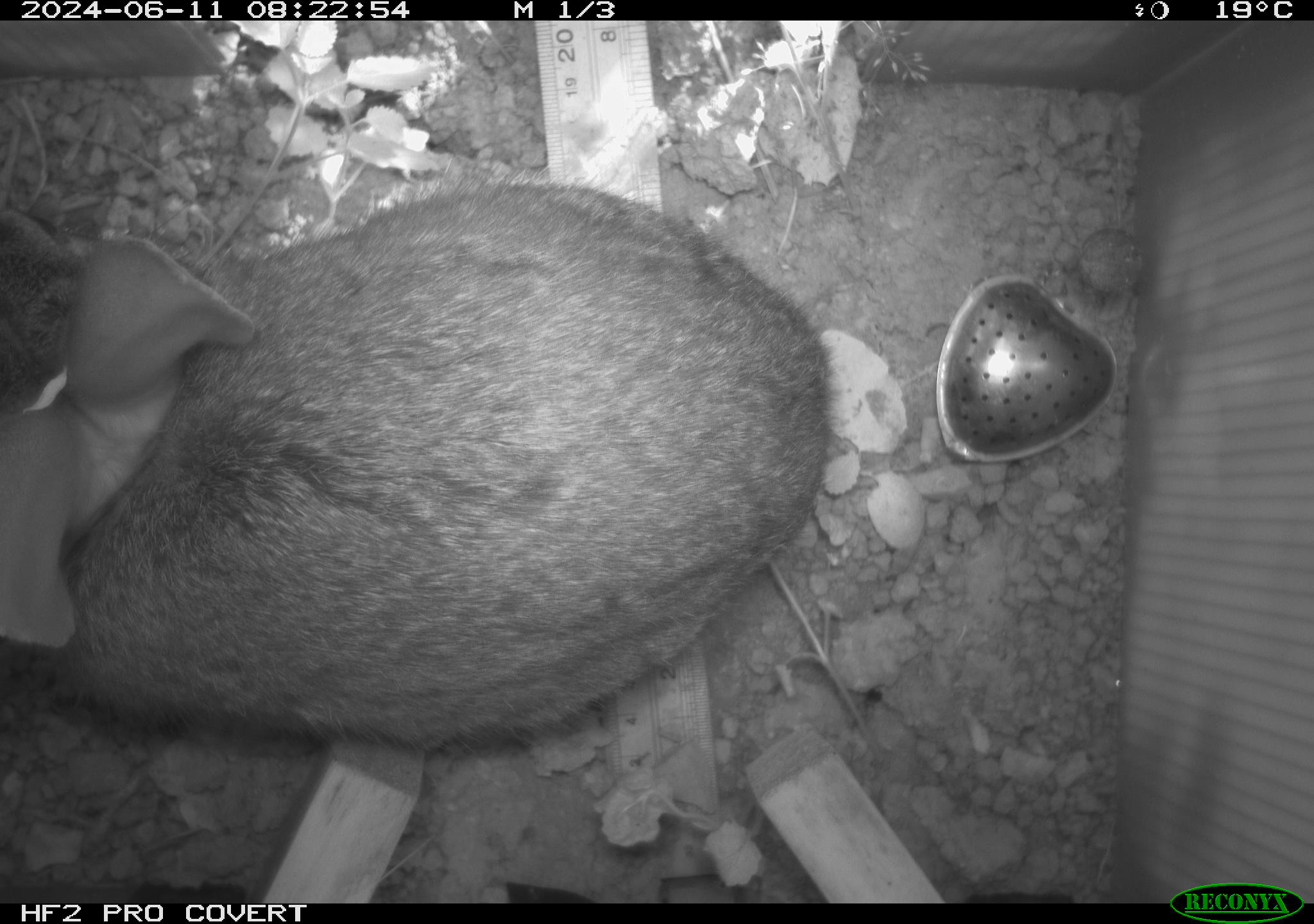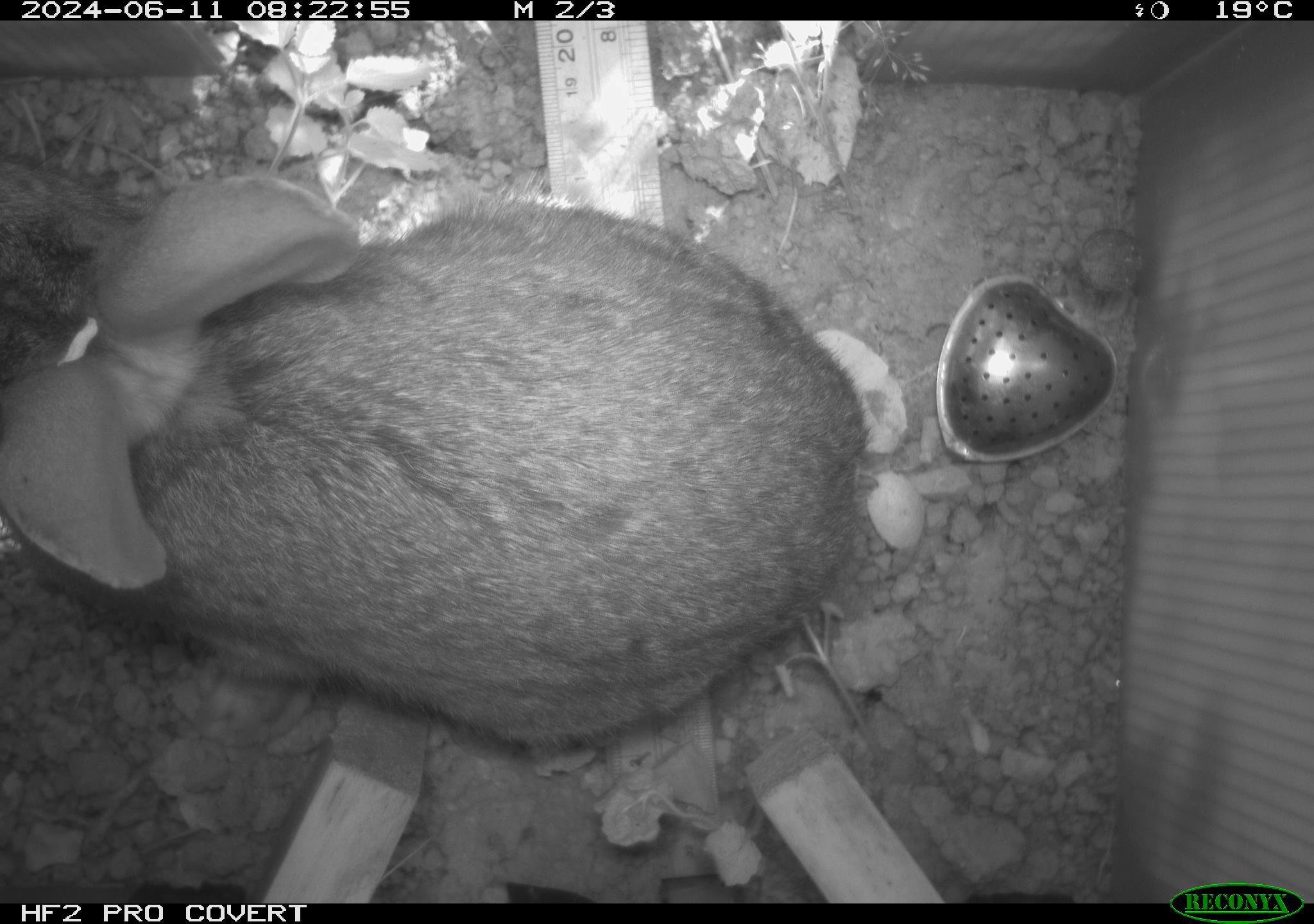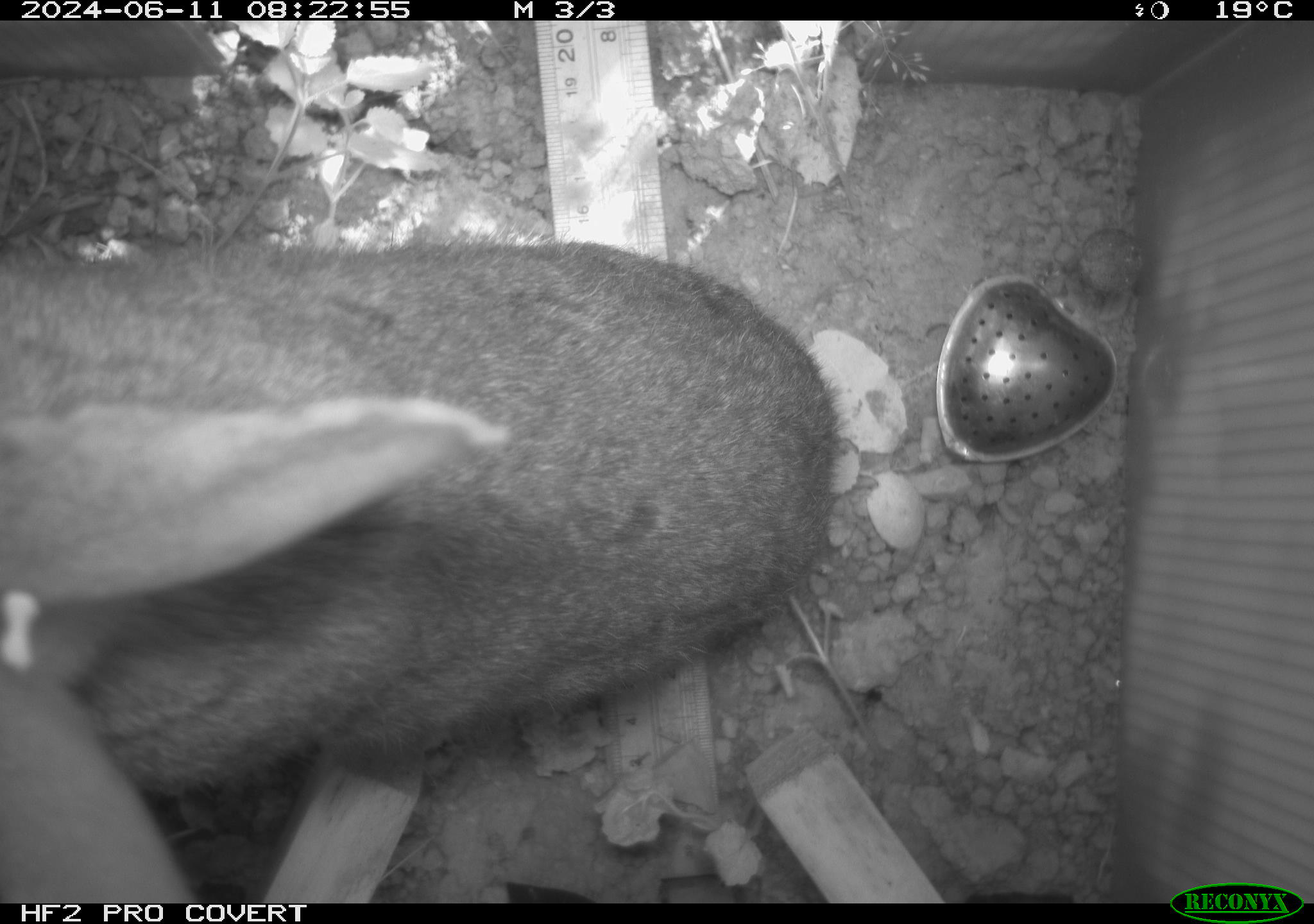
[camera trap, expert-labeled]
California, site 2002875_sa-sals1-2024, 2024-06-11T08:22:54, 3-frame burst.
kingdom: Animalia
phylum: Chordata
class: Mammalia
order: Lagomorpha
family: Leporidae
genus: Sylvilagus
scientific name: Sylvilagus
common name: cottontail rabbits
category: sylvilagus species